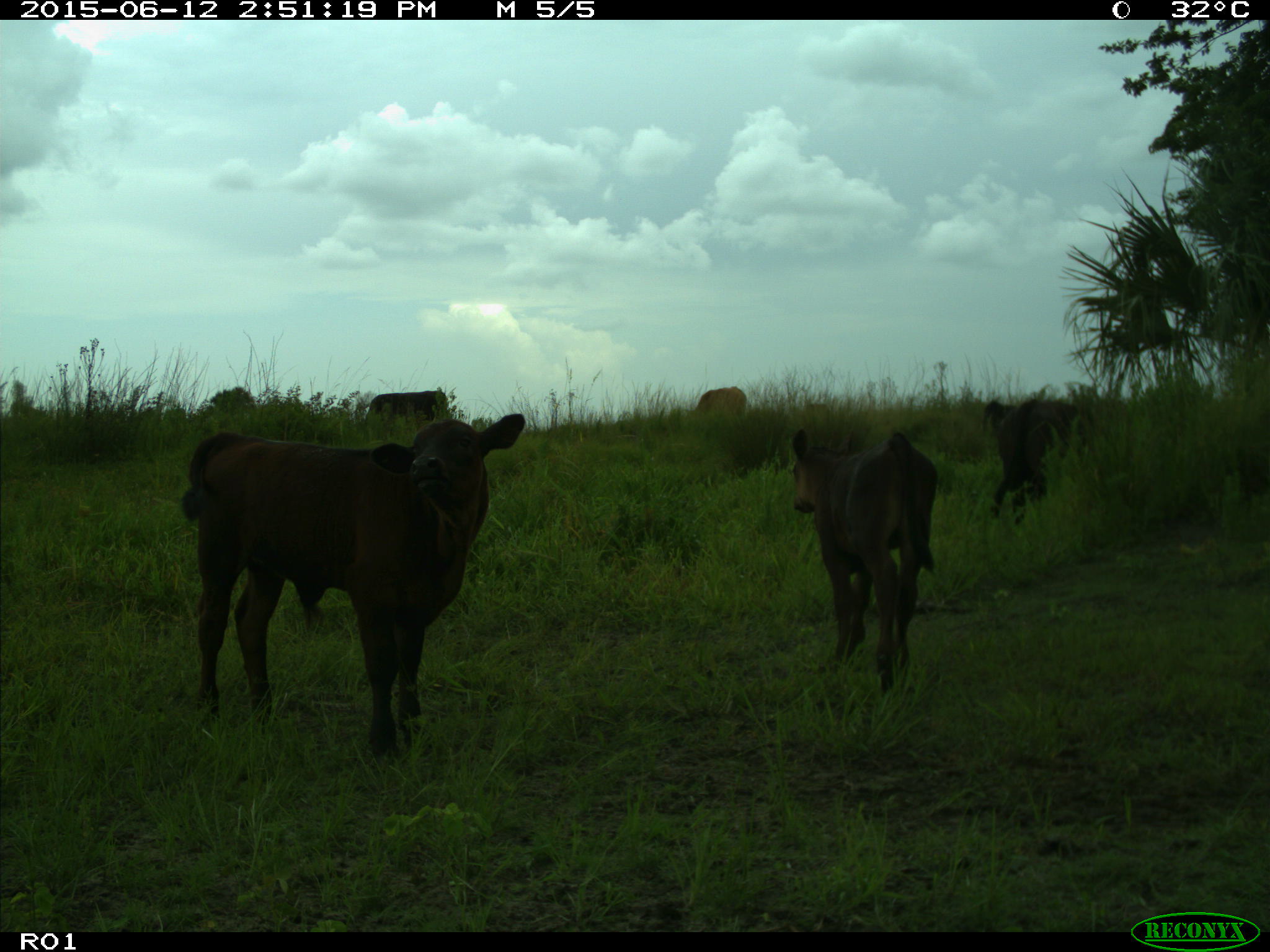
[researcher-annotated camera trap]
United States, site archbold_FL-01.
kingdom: Animalia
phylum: Chordata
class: Mammalia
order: Artiodactyla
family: Bovidae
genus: Bos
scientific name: Bos taurus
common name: domestic cow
Bos taurus (domestic cow).